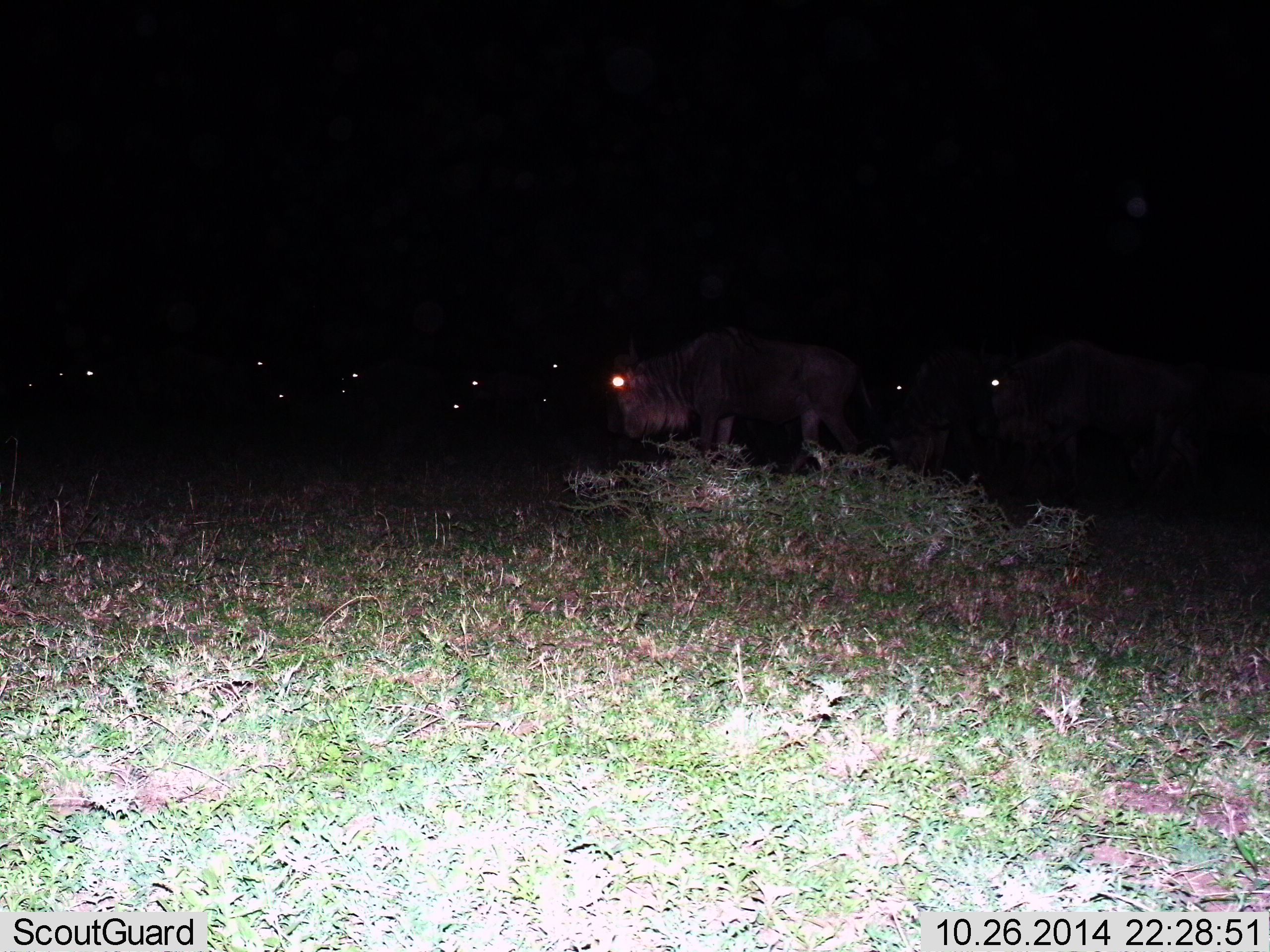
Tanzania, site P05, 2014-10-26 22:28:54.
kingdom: Animalia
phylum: Chordata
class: Mammalia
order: Artiodactyla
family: Bovidae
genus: Connochaetes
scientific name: Connochaetes taurinus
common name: blue wildebeest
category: wildebeest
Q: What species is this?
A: Wildebeest (blue wildebeest) (Connochaetes taurinus).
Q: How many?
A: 11-50.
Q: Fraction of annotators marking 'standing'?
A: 30%.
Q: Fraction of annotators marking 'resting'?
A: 0%.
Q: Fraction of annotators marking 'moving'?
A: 90%.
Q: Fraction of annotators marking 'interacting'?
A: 0%.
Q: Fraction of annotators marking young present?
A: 0%.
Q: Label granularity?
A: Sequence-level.